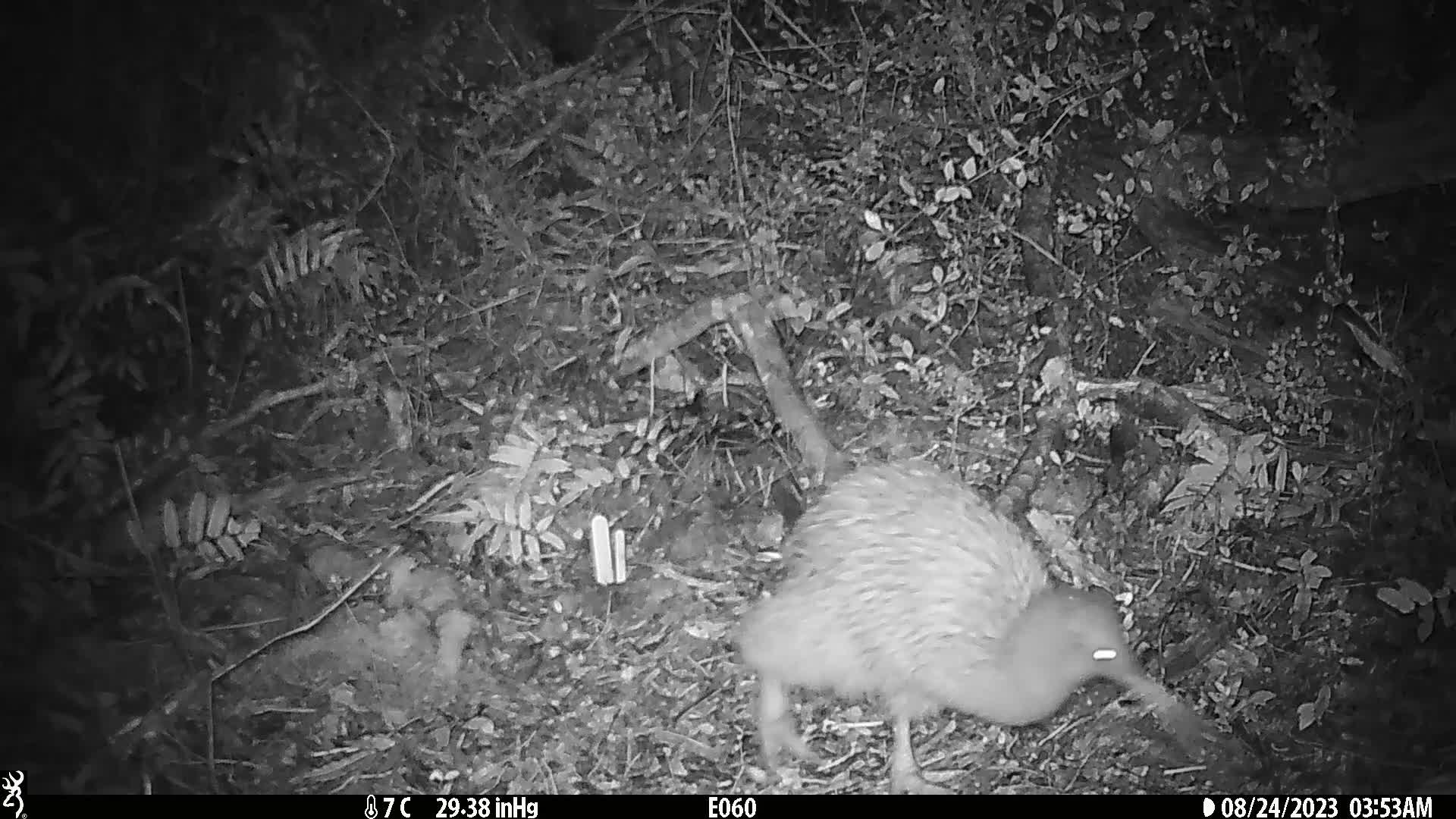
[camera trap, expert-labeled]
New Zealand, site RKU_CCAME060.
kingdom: Animalia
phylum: Chordata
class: Aves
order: Apterygiformes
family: Apterygidae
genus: Apteryx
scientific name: Apteryx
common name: kiwi